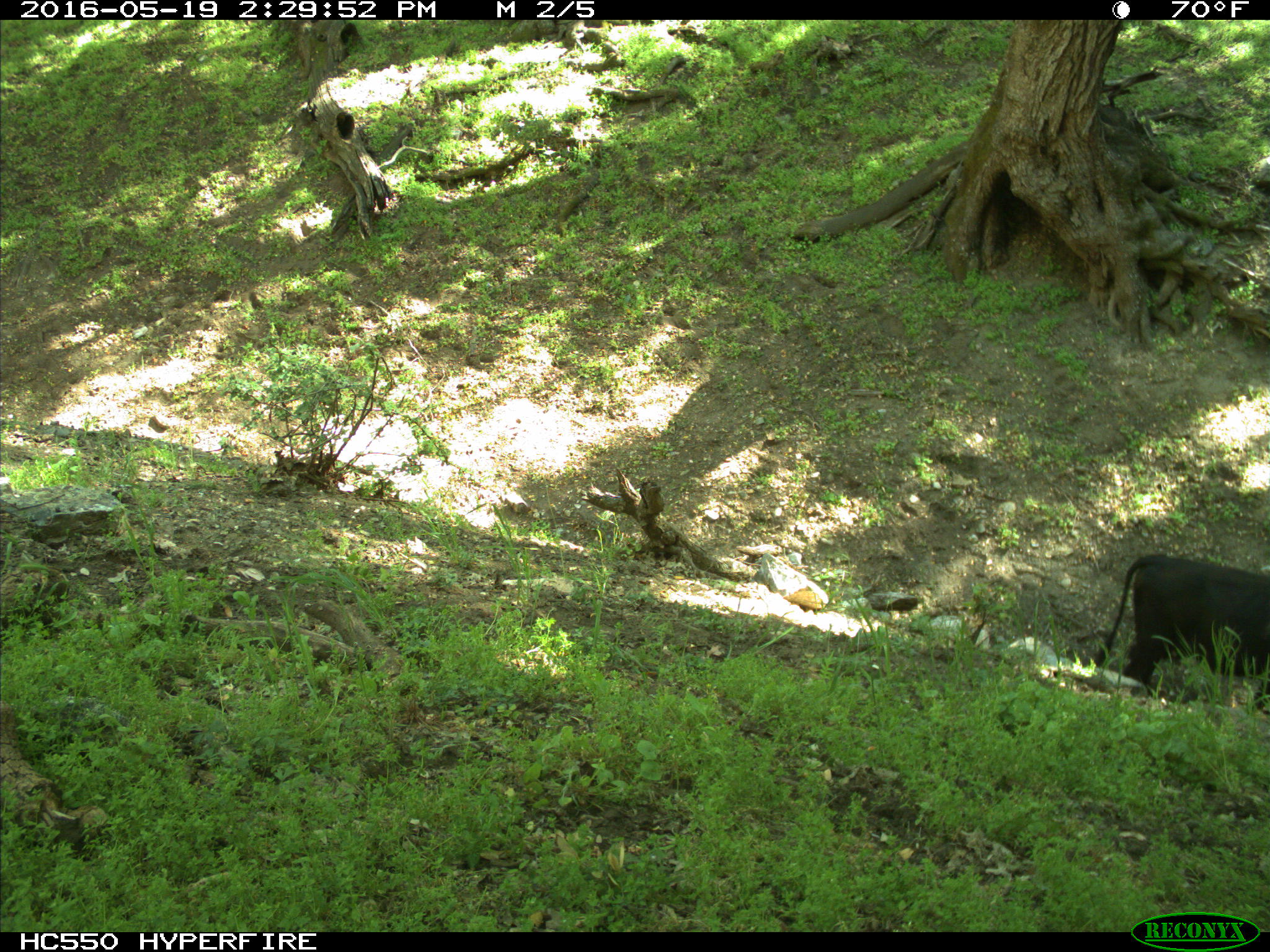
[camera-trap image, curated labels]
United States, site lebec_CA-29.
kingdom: Animalia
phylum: Chordata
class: Mammalia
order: Artiodactyla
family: Bovidae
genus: Bos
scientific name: Bos taurus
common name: domestic cow